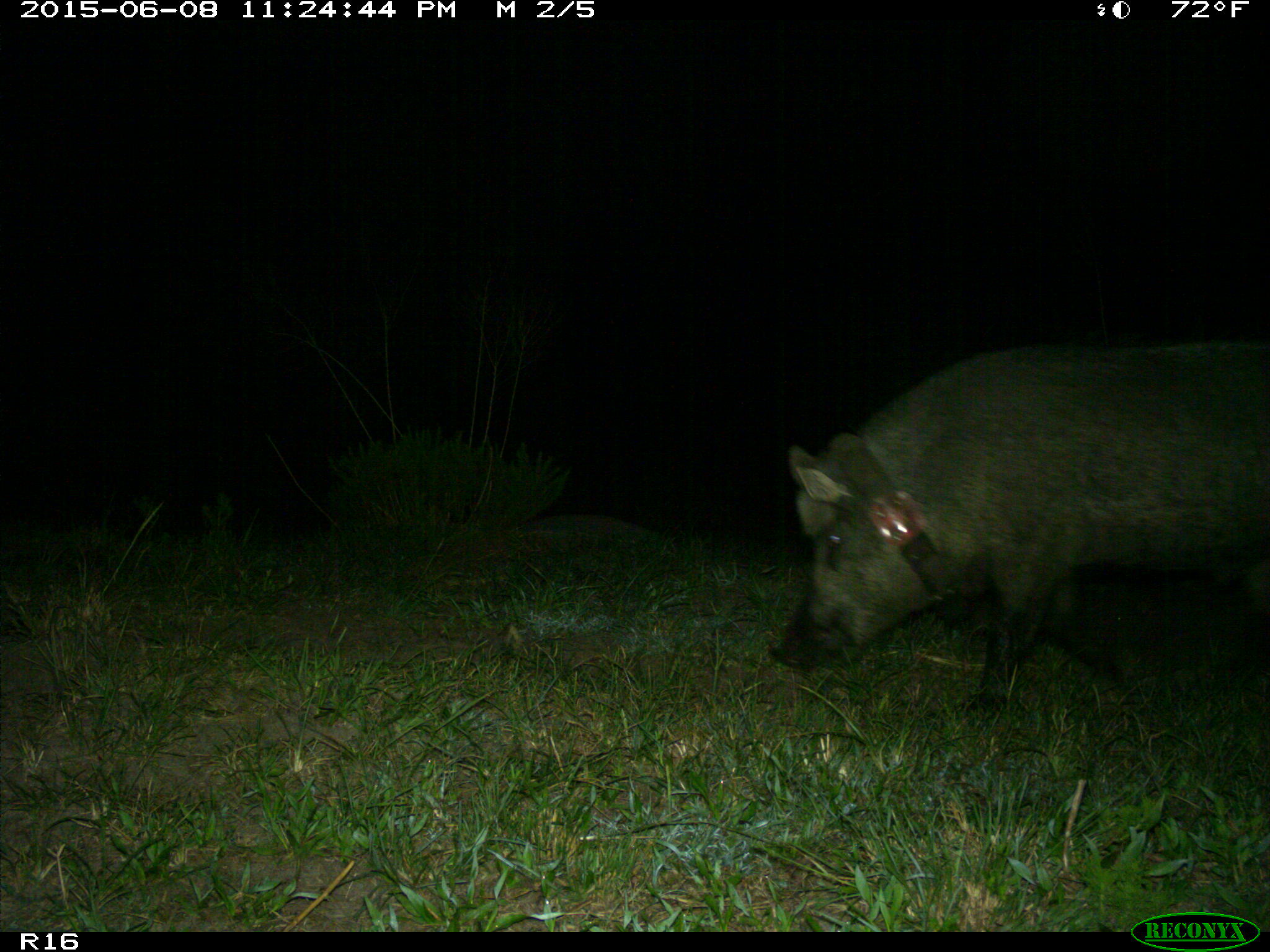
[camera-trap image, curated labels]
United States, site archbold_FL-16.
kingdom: Animalia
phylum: Chordata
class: Mammalia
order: Artiodactyla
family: Suidae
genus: Sus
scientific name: Sus scrofa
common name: wild boar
Sus scrofa (wild boar).